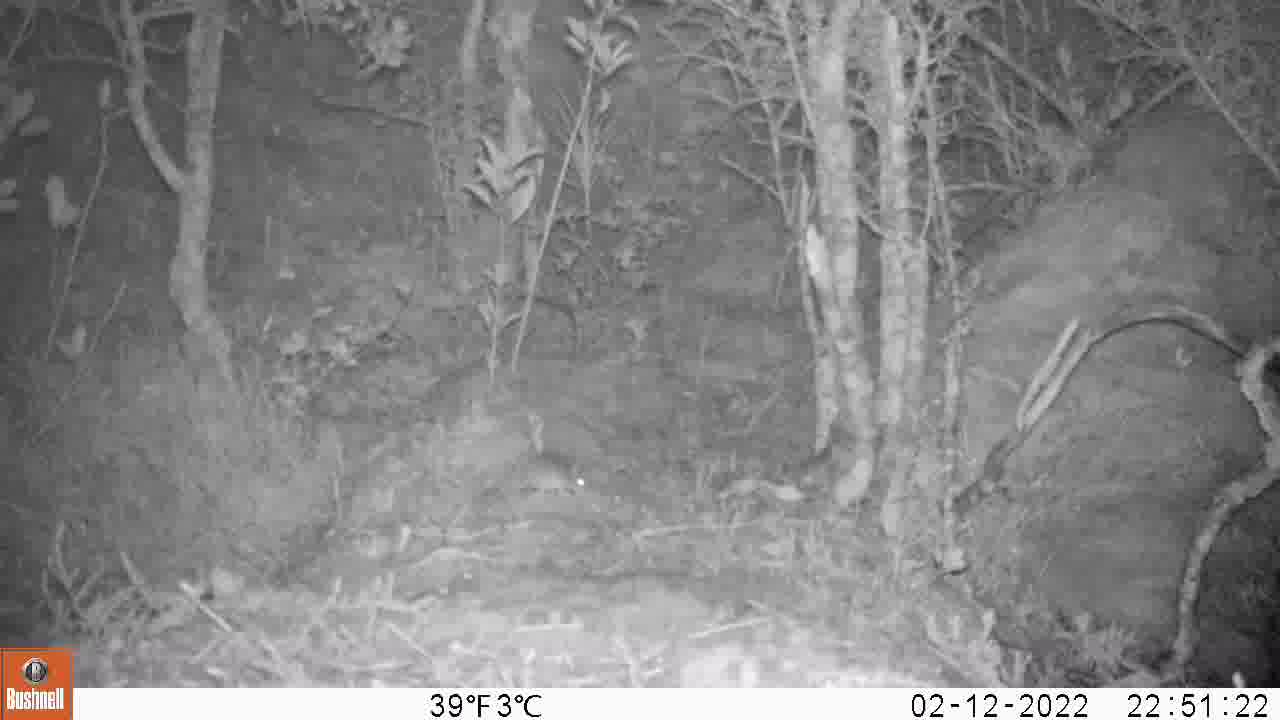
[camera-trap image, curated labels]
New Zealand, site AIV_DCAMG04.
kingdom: Animalia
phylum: Chordata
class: Mammalia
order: Rodentia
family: Muridae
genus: Mus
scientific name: Mus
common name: mouse